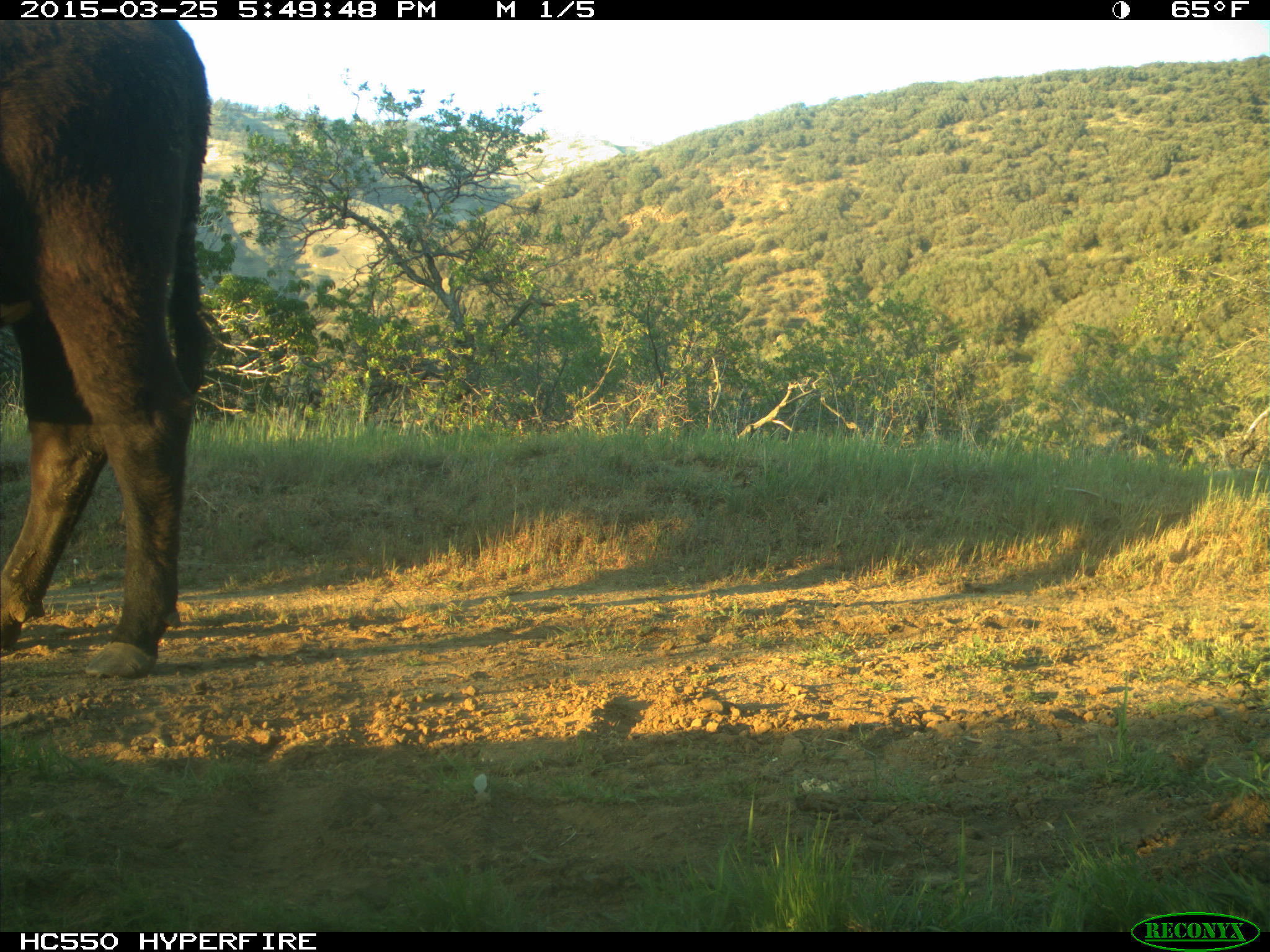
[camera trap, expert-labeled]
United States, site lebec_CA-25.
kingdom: Animalia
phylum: Chordata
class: Mammalia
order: Artiodactyla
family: Bovidae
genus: Bos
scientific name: Bos taurus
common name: domestic cow